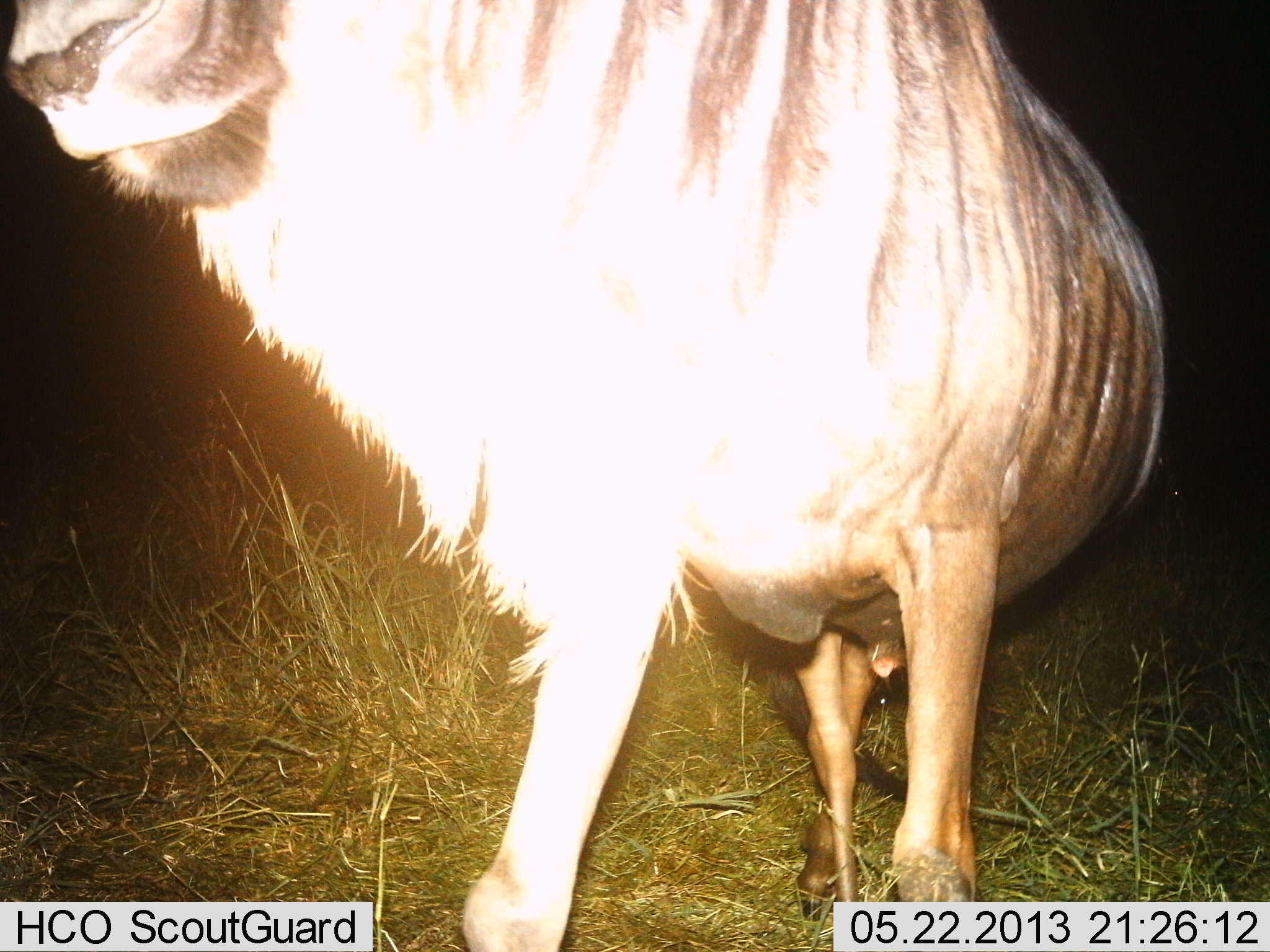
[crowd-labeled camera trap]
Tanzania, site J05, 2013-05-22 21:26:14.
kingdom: Animalia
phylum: Chordata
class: Mammalia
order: Artiodactyla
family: Bovidae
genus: Connochaetes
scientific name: Connochaetes taurinus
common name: blue wildebeest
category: wildebeest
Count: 1.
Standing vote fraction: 88%.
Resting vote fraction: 0%.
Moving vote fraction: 12%.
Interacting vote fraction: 0%.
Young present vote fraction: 4%.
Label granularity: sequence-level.